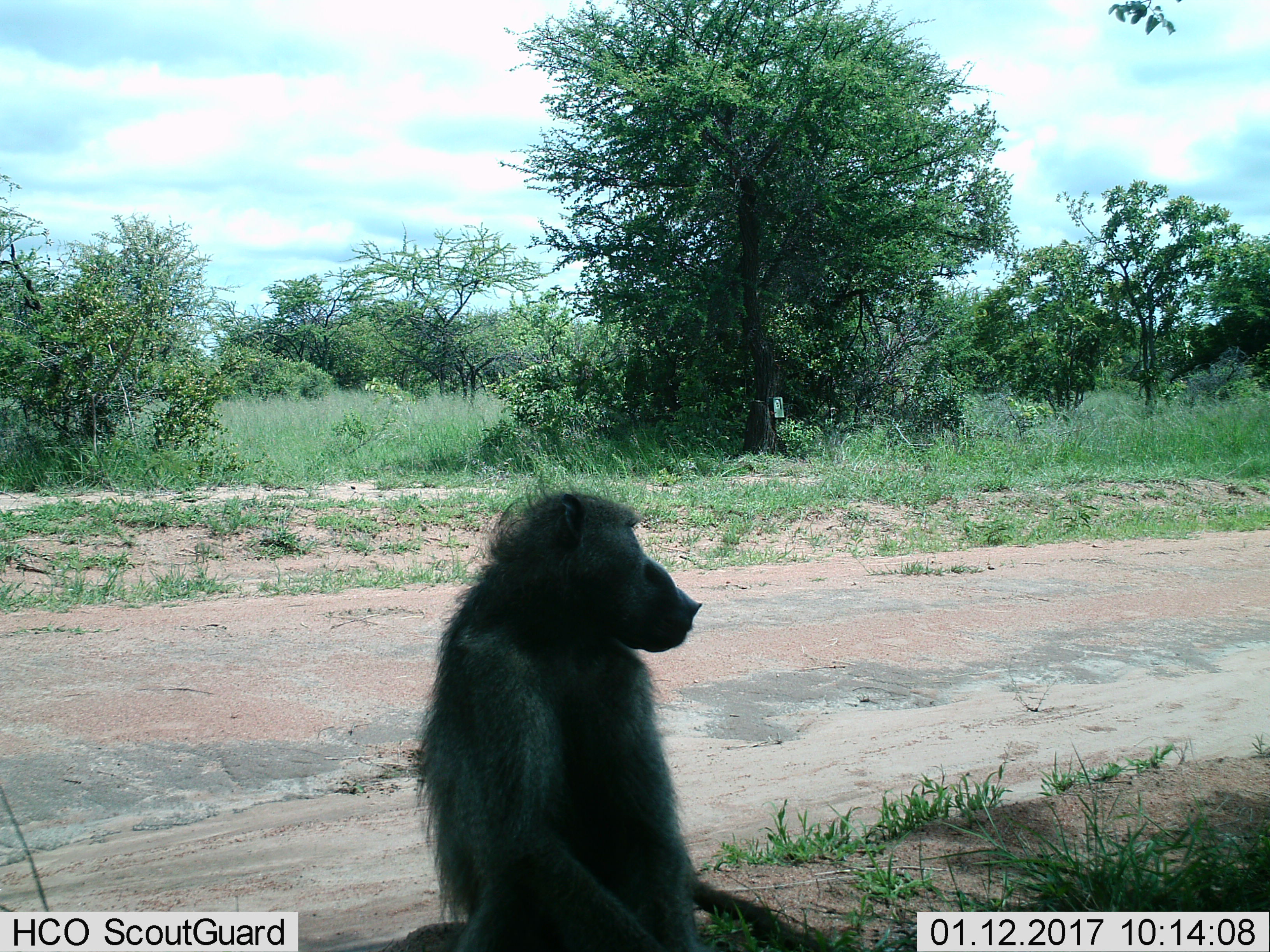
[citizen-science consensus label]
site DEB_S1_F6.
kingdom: Animalia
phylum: Chordata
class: Mammalia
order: Primates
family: Cercopithecidae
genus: Papio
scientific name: Papio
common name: baboon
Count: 1.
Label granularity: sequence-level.